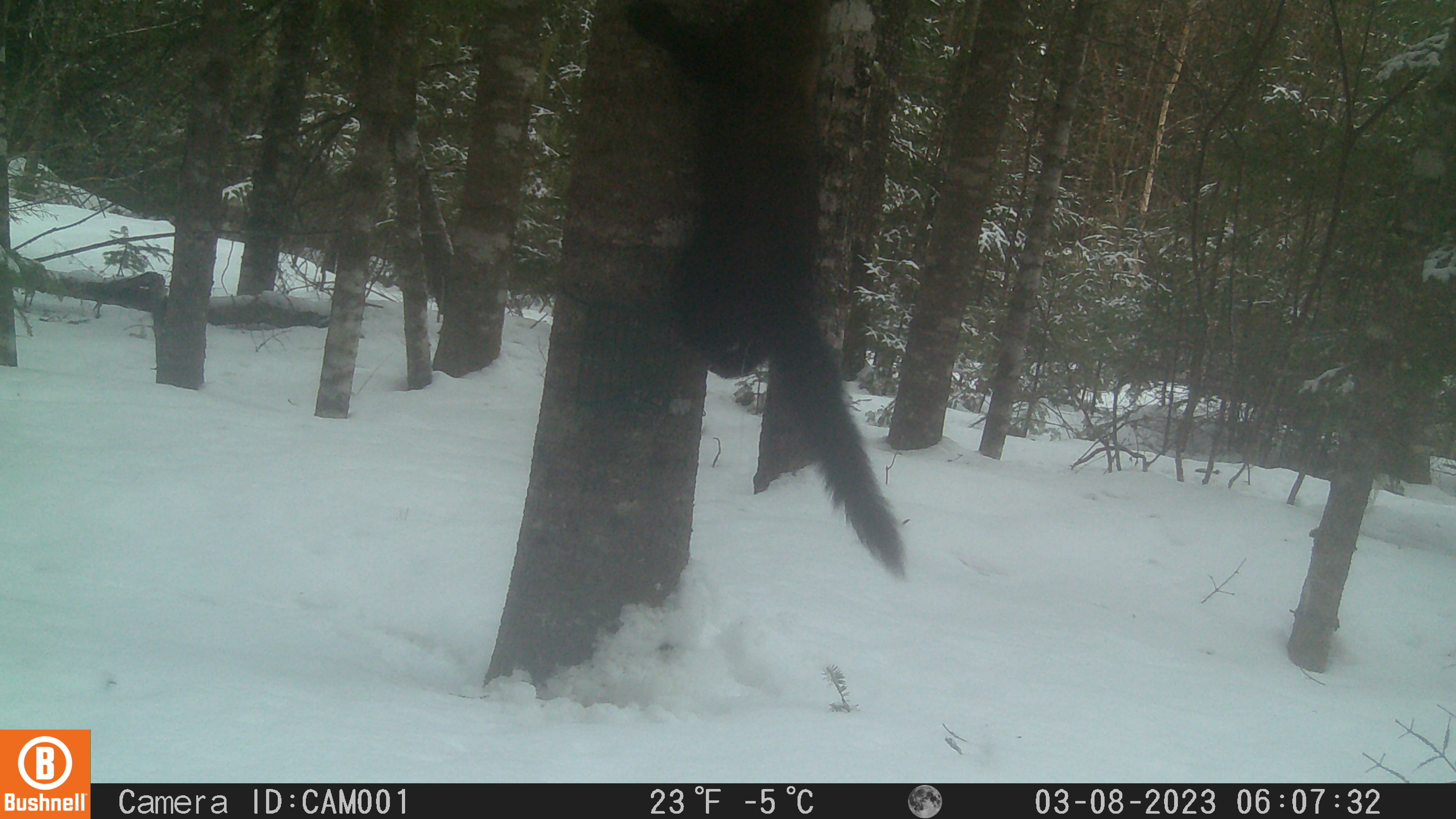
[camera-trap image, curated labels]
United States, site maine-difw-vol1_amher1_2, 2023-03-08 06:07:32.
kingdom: Animalia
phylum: Chordata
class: Mammalia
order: Carnivora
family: Mustelidae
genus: Pekania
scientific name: Pekania pennanti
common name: fisher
Fisher (Pekania pennanti).